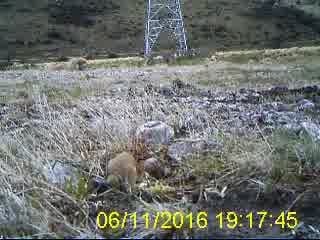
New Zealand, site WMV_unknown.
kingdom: Animalia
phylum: Chordata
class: Mammalia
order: Carnivora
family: Mustelidae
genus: Mustela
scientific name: Mustela erminea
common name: stoat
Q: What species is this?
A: Stoat (Mustela erminea).